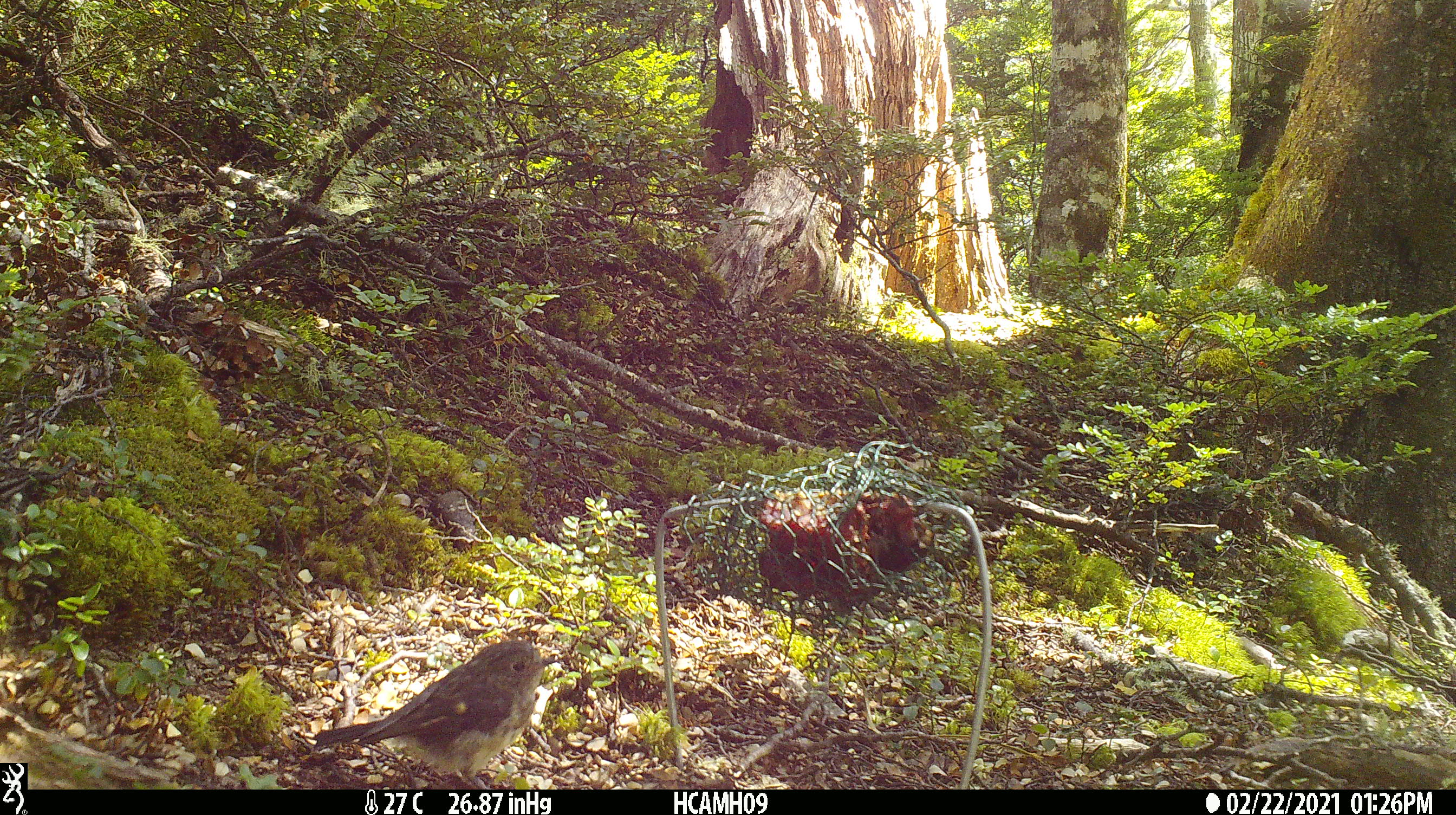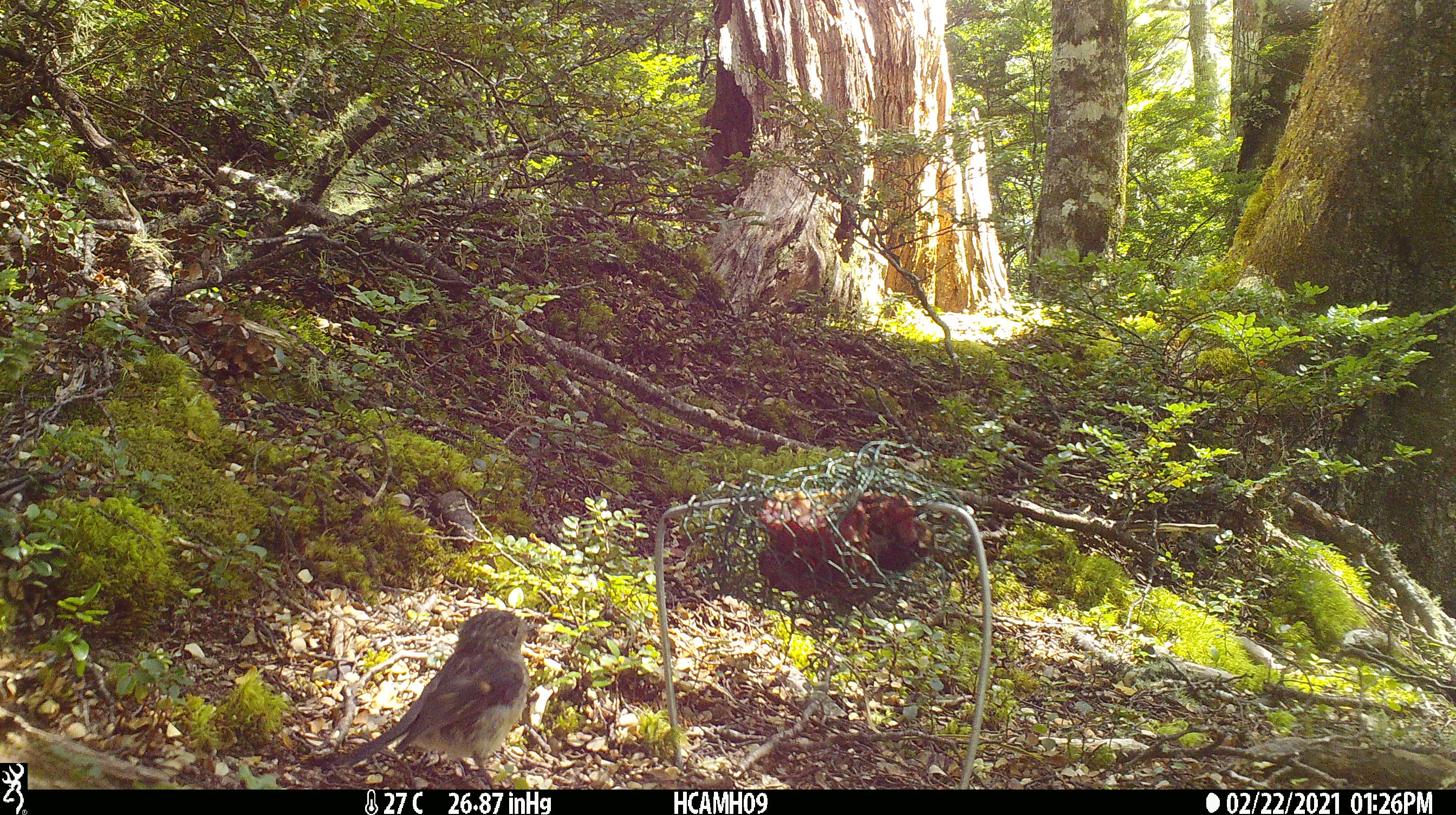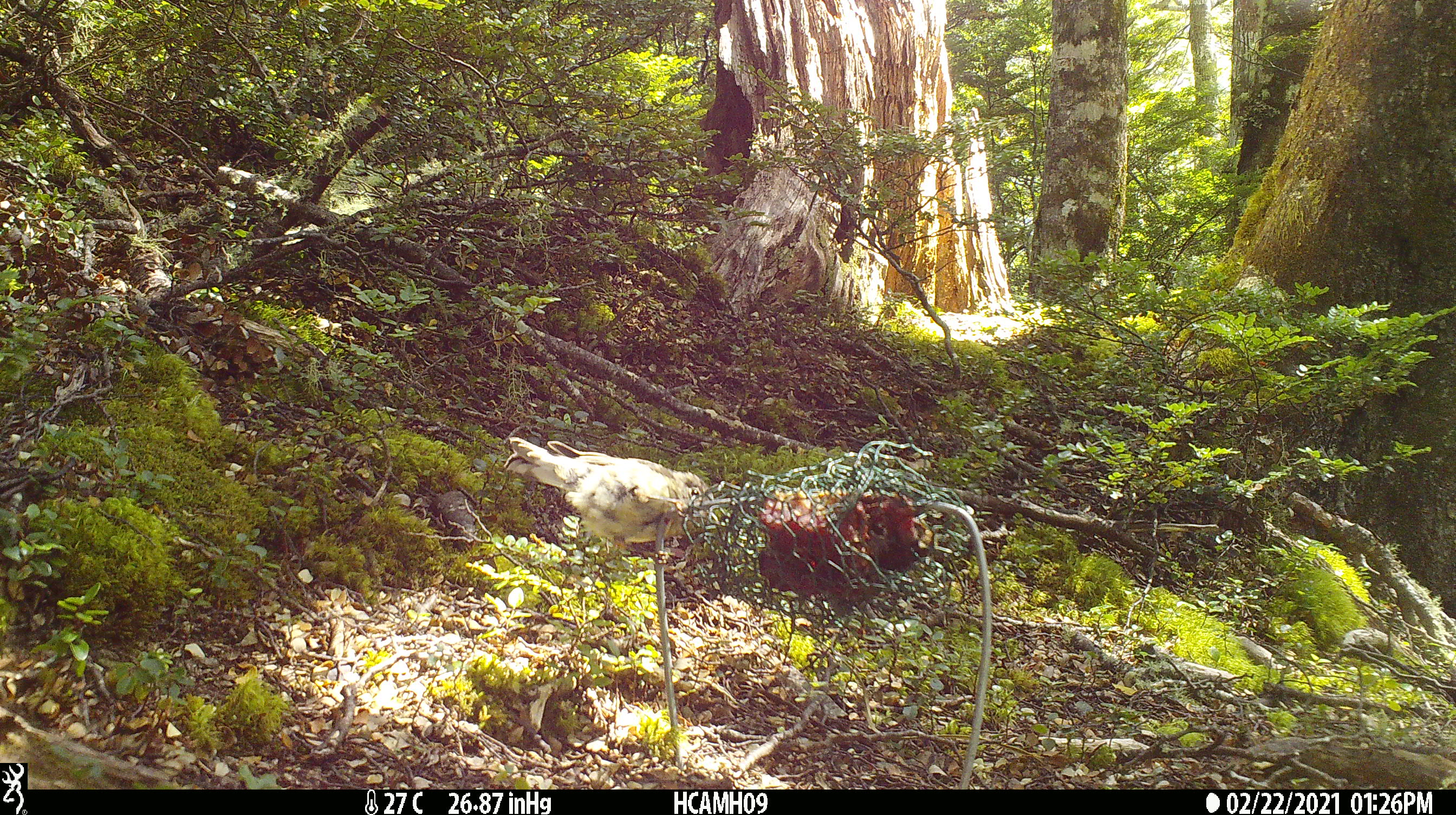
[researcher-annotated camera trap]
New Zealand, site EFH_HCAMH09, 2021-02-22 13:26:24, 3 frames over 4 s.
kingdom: Animalia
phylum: Chordata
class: Aves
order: Passeriformes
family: Petroicidae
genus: Petroica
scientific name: Petroica macrocephala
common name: tomtit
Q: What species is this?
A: Tomtit (Petroica macrocephala).